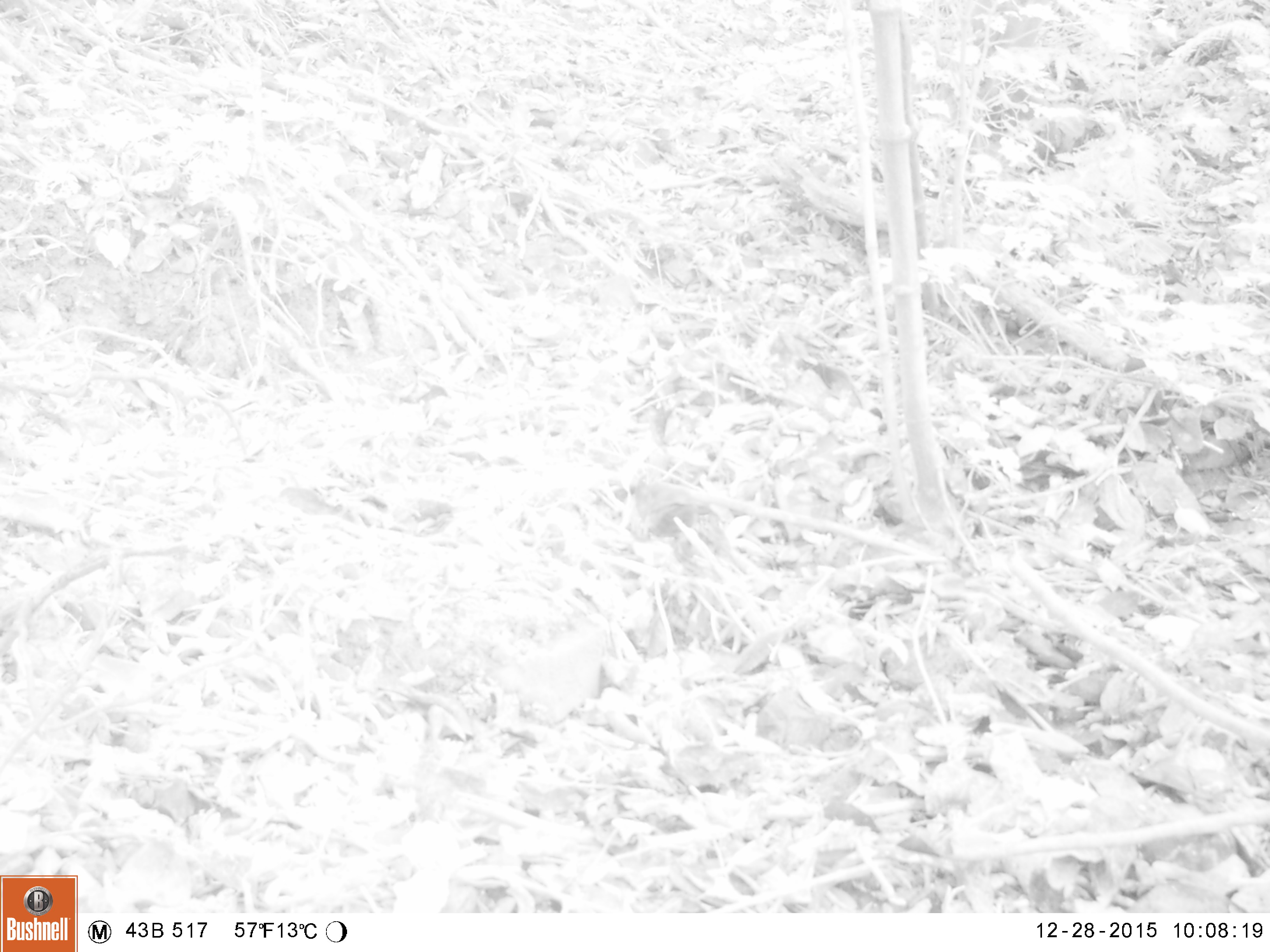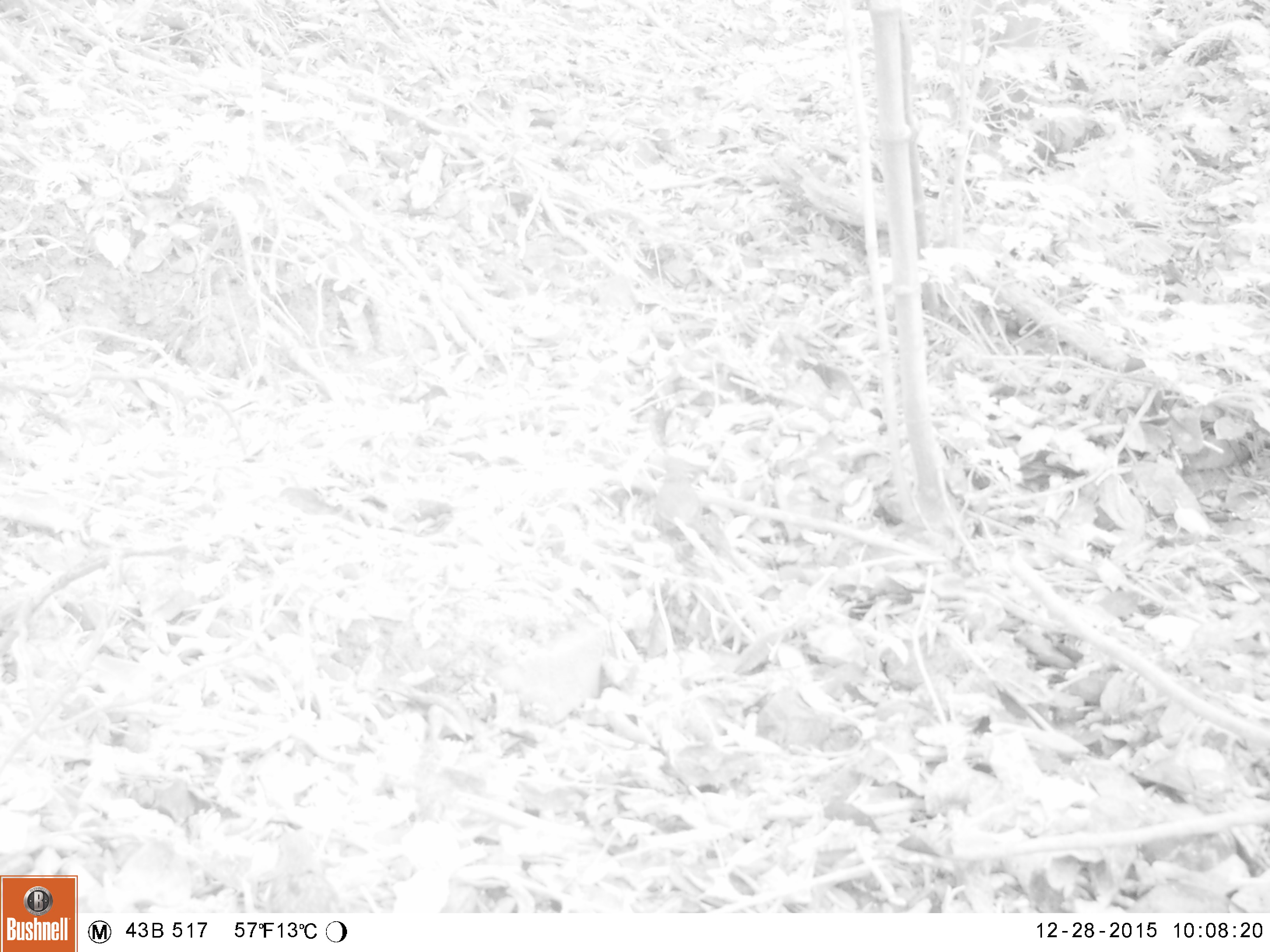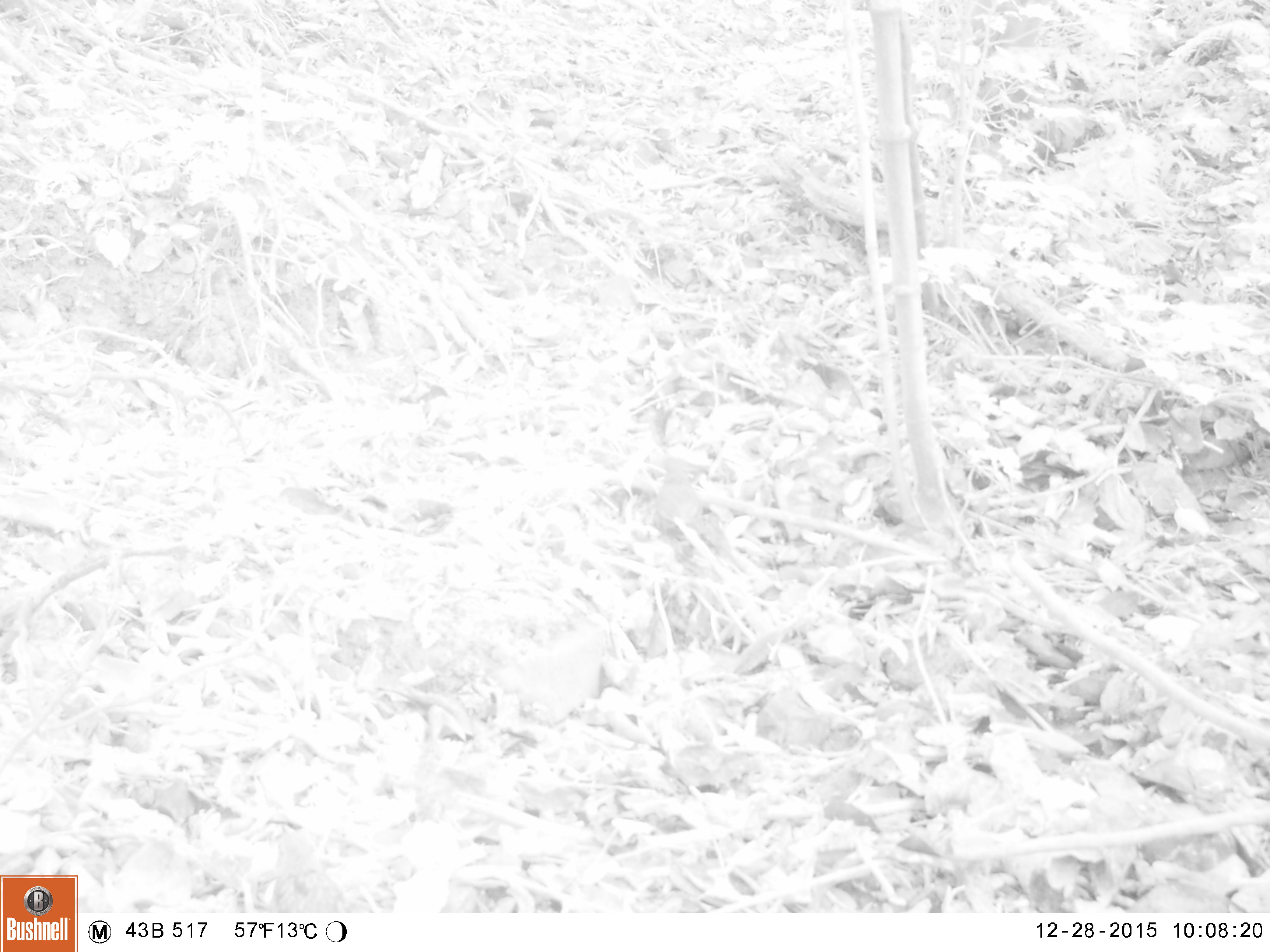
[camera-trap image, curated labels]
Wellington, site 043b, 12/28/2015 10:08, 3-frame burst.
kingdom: Animalia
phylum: Chordata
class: Aves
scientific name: Aves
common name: bird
Bird (Aves).